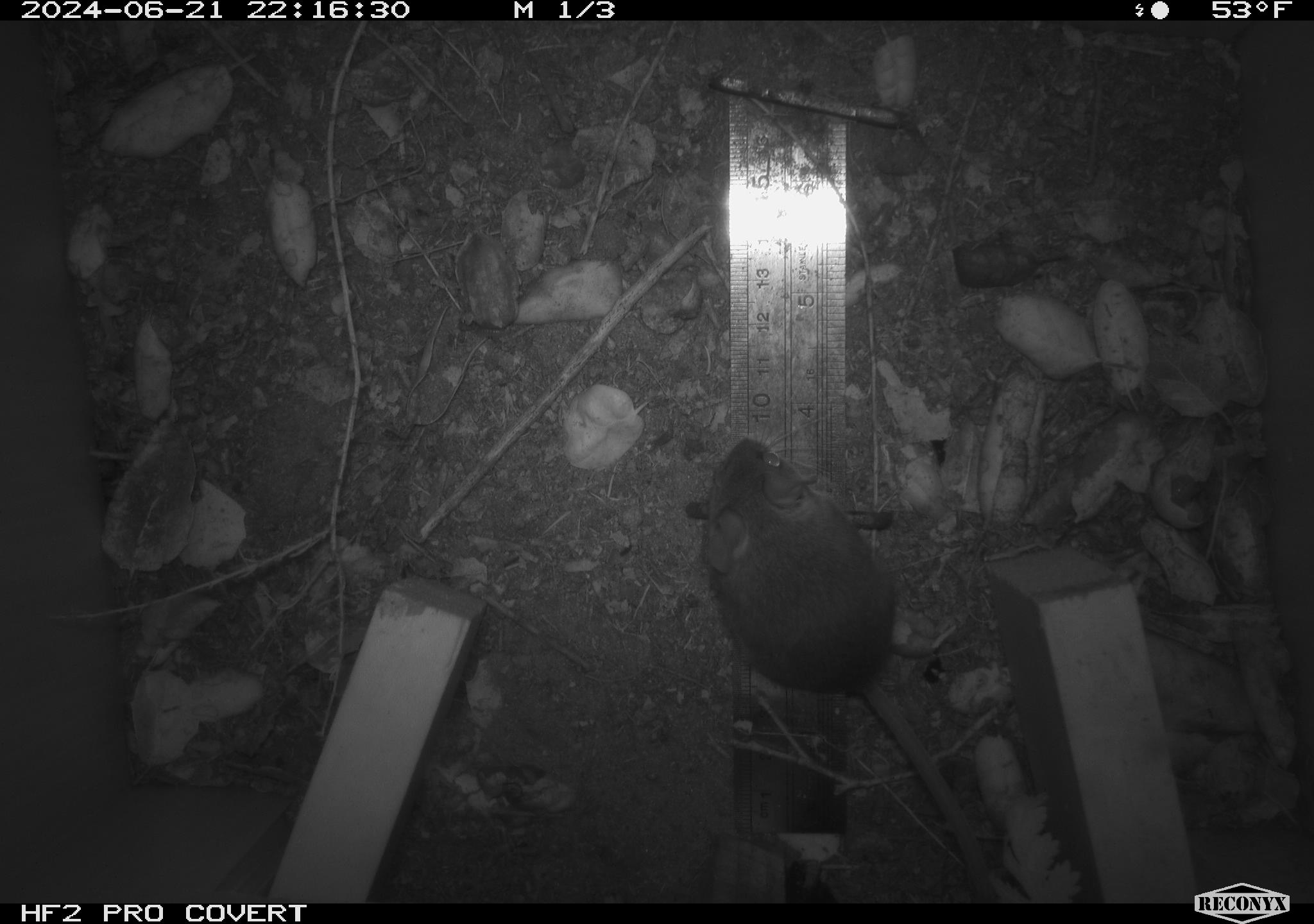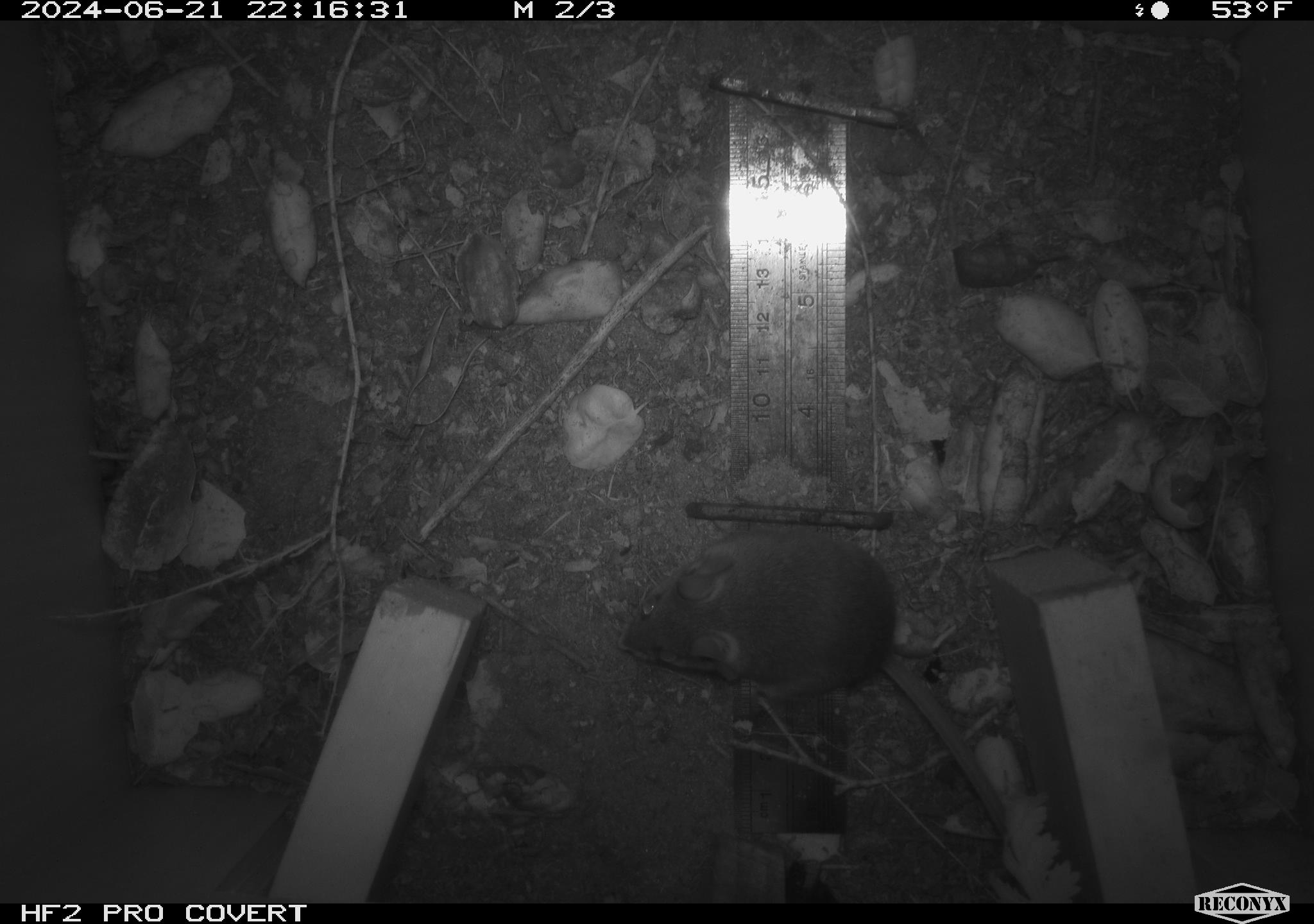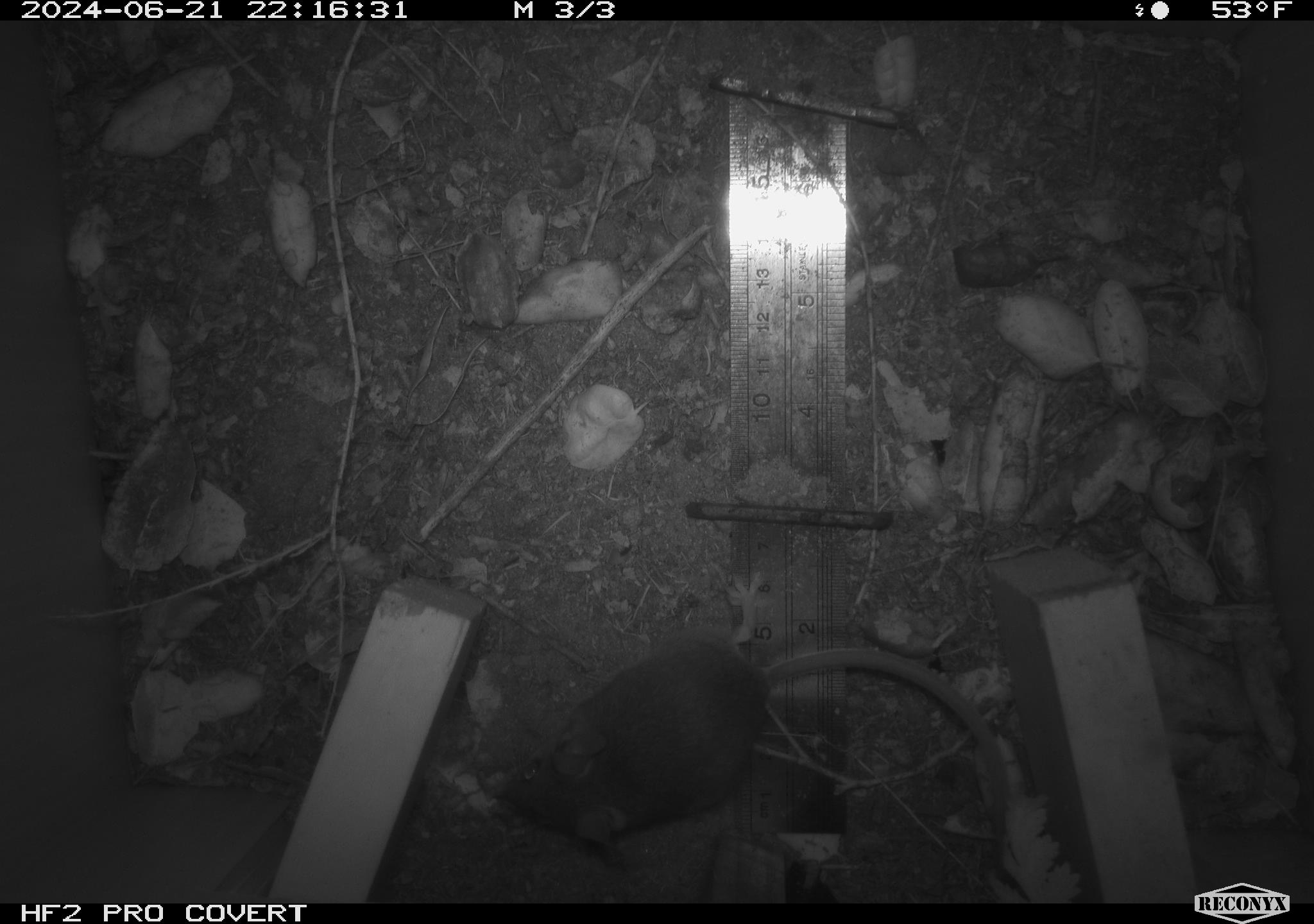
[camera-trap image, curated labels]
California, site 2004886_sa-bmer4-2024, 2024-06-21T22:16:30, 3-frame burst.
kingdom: Animalia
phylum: Chordata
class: Mammalia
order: Rodentia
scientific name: Rodentia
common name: woodrat or rat or mouse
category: woodrat or rat or mouse species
Woodrat or rat or mouse species (woodrat or rat or mouse) (Rodentia).